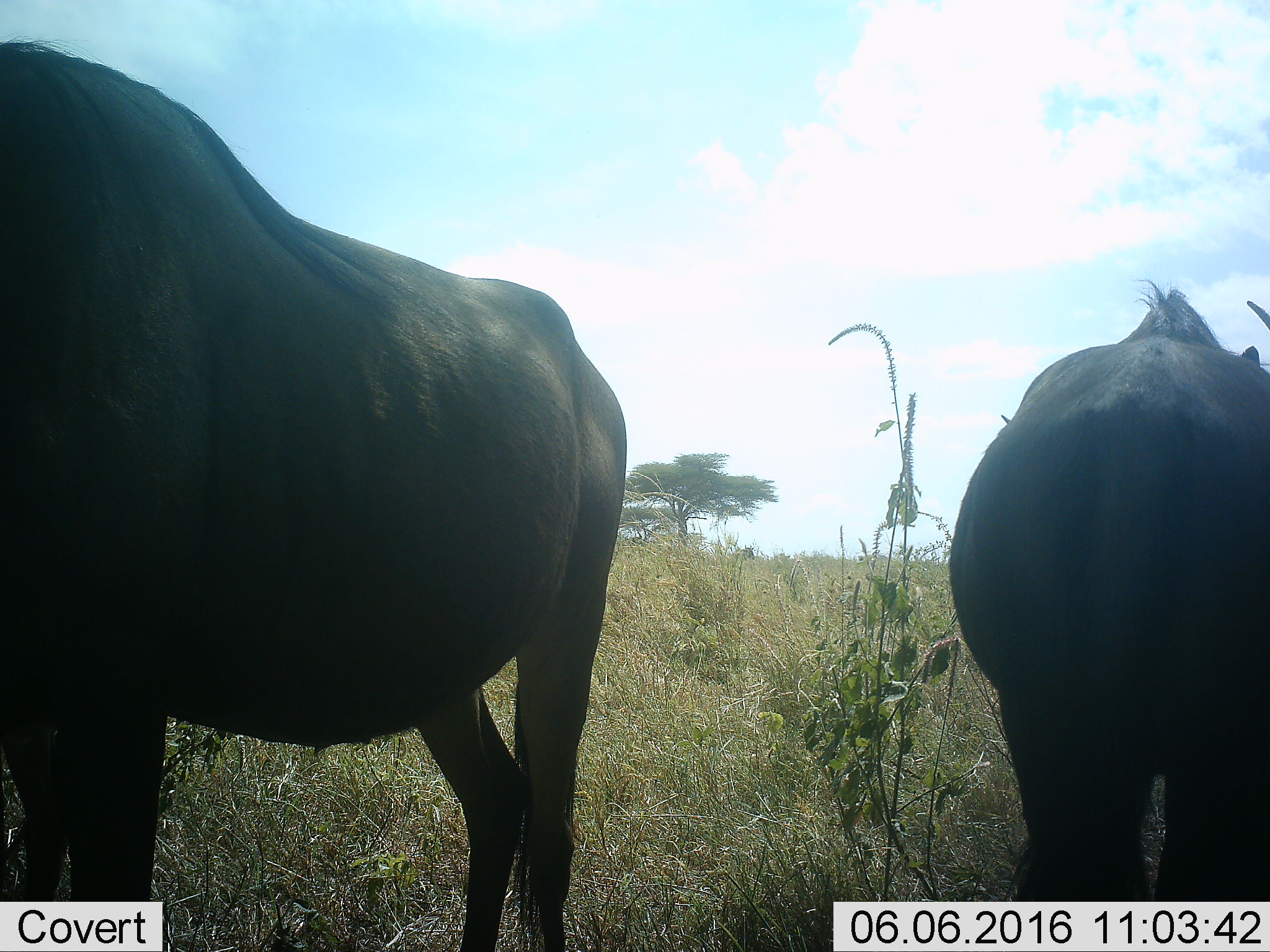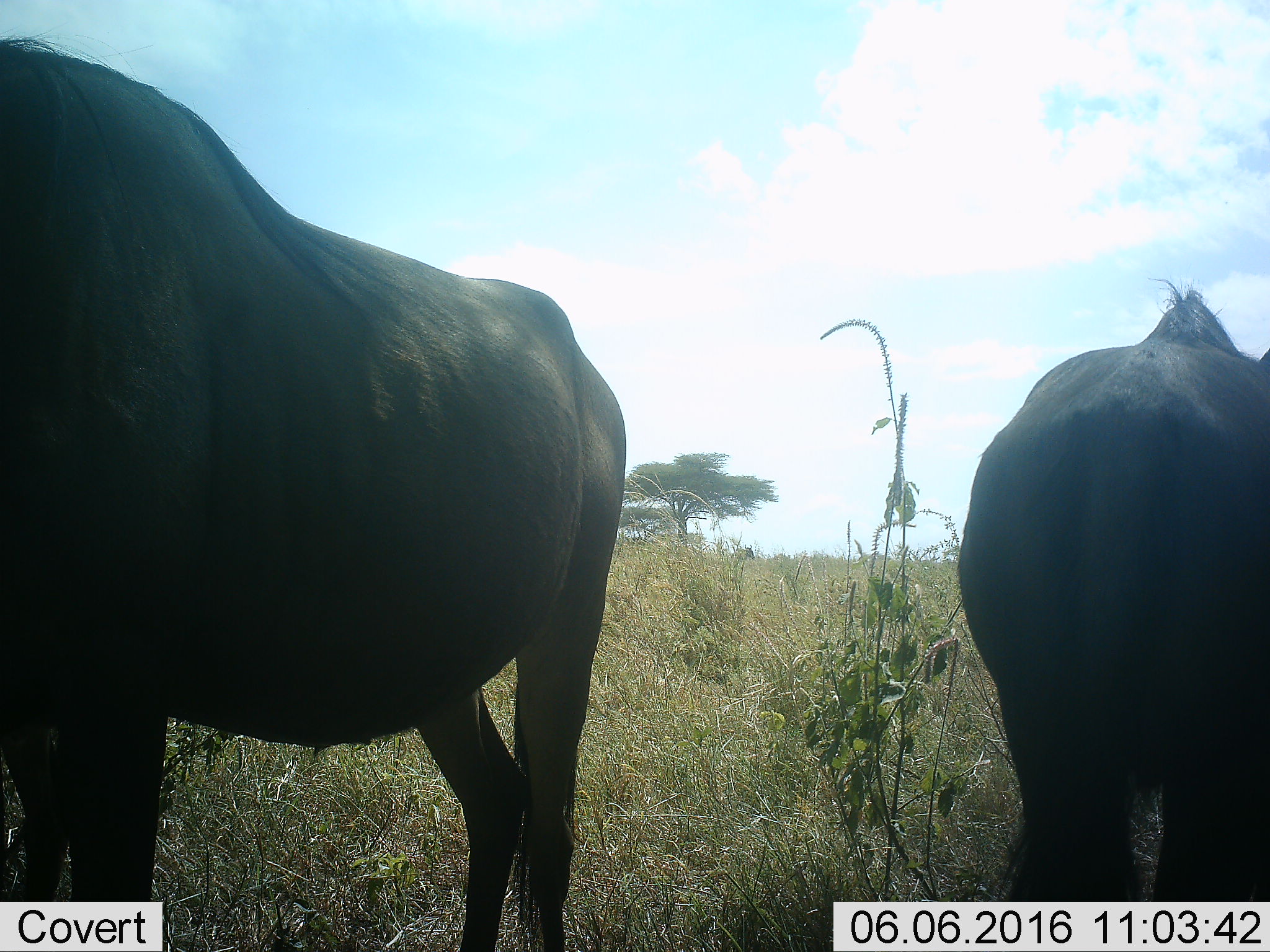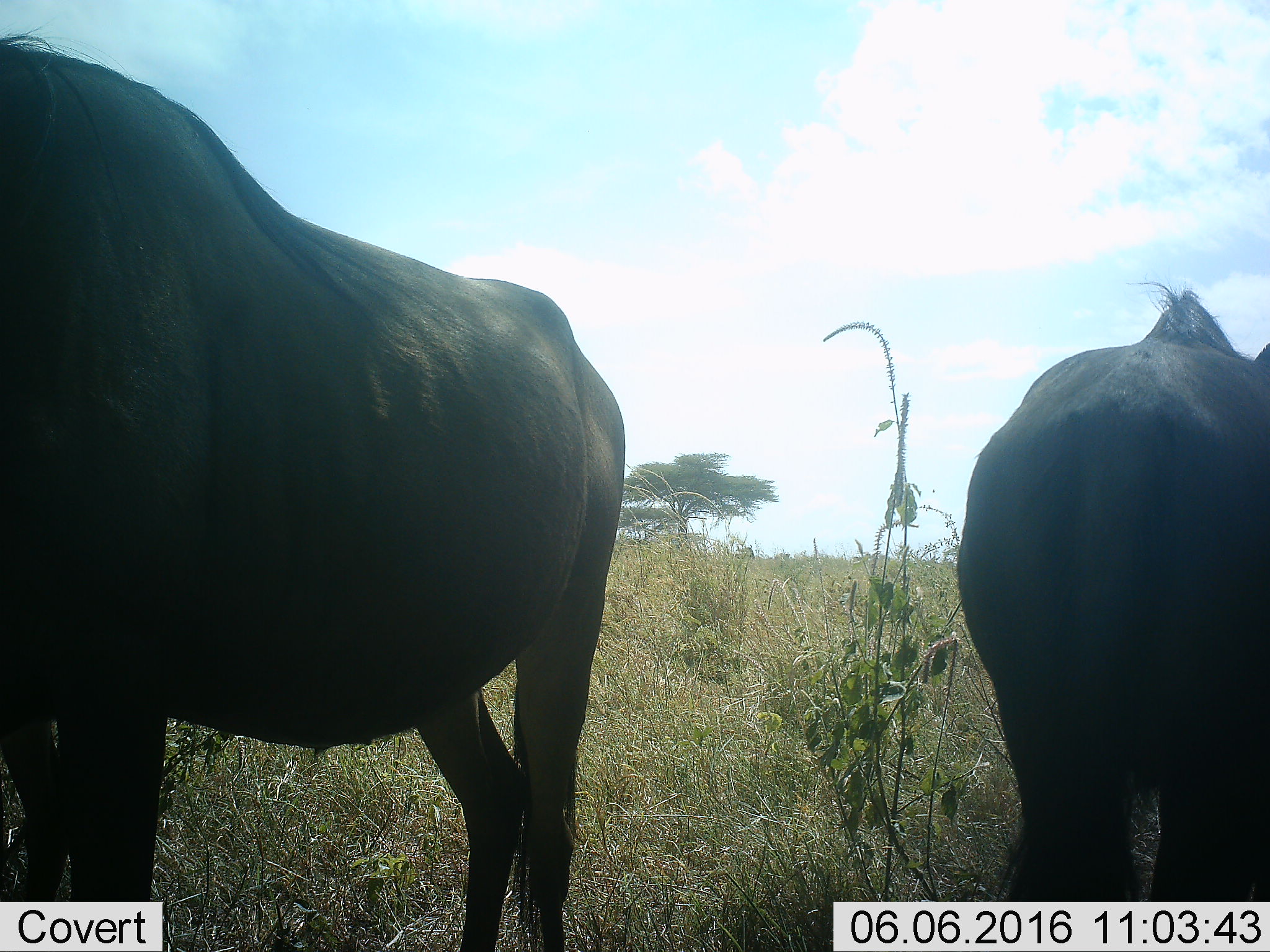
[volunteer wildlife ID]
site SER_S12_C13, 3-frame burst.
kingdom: Animalia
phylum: Chordata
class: Mammalia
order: Artiodactyla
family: Bovidae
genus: Connochaetes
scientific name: Connochaetes taurinus taurinus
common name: blue wildebeest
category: wildebeestblue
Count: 2.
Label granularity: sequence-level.